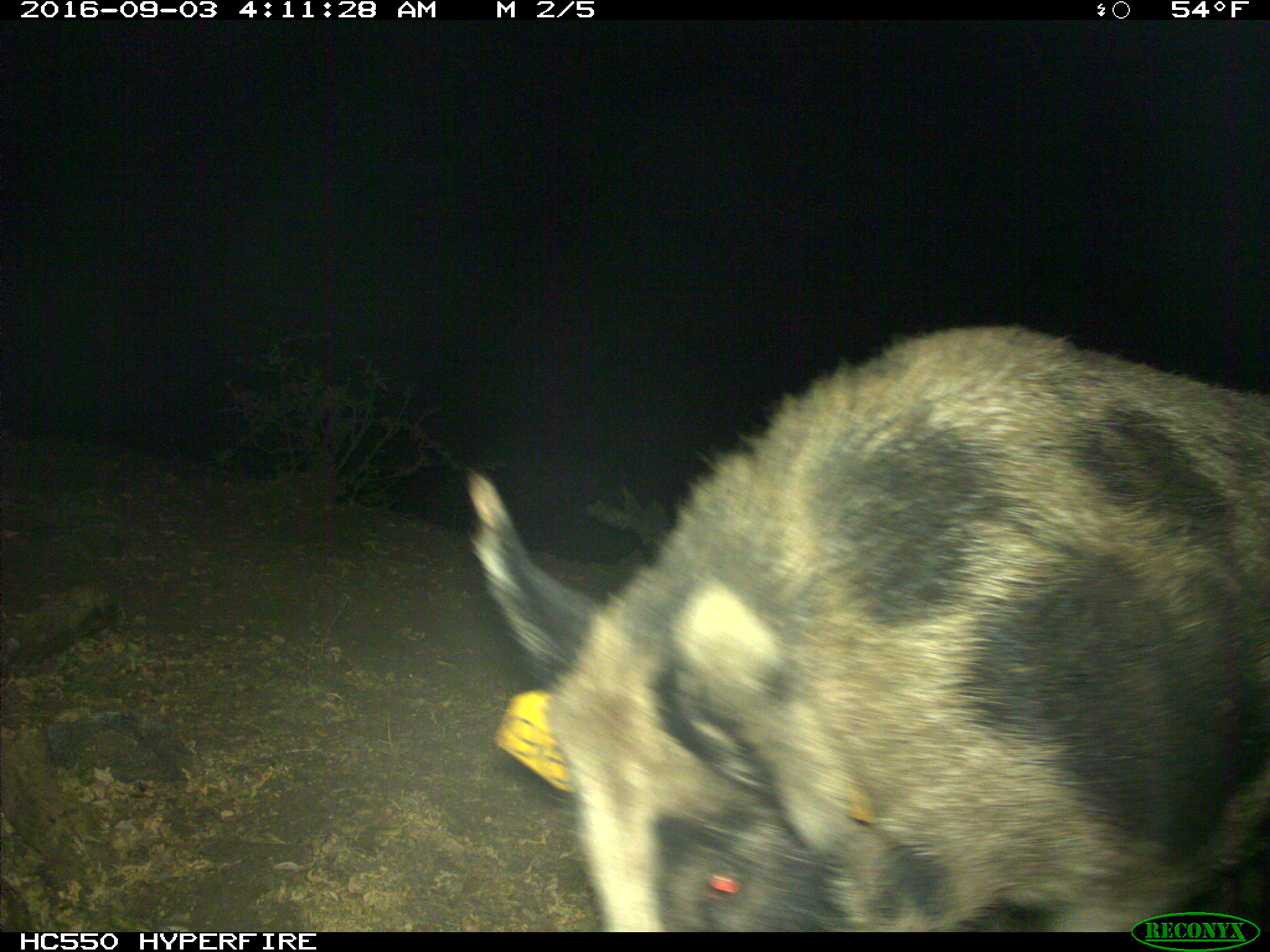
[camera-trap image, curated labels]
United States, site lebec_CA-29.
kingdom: Animalia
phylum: Chordata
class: Mammalia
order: Artiodactyla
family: Suidae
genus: Sus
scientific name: Sus scrofa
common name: wild boar